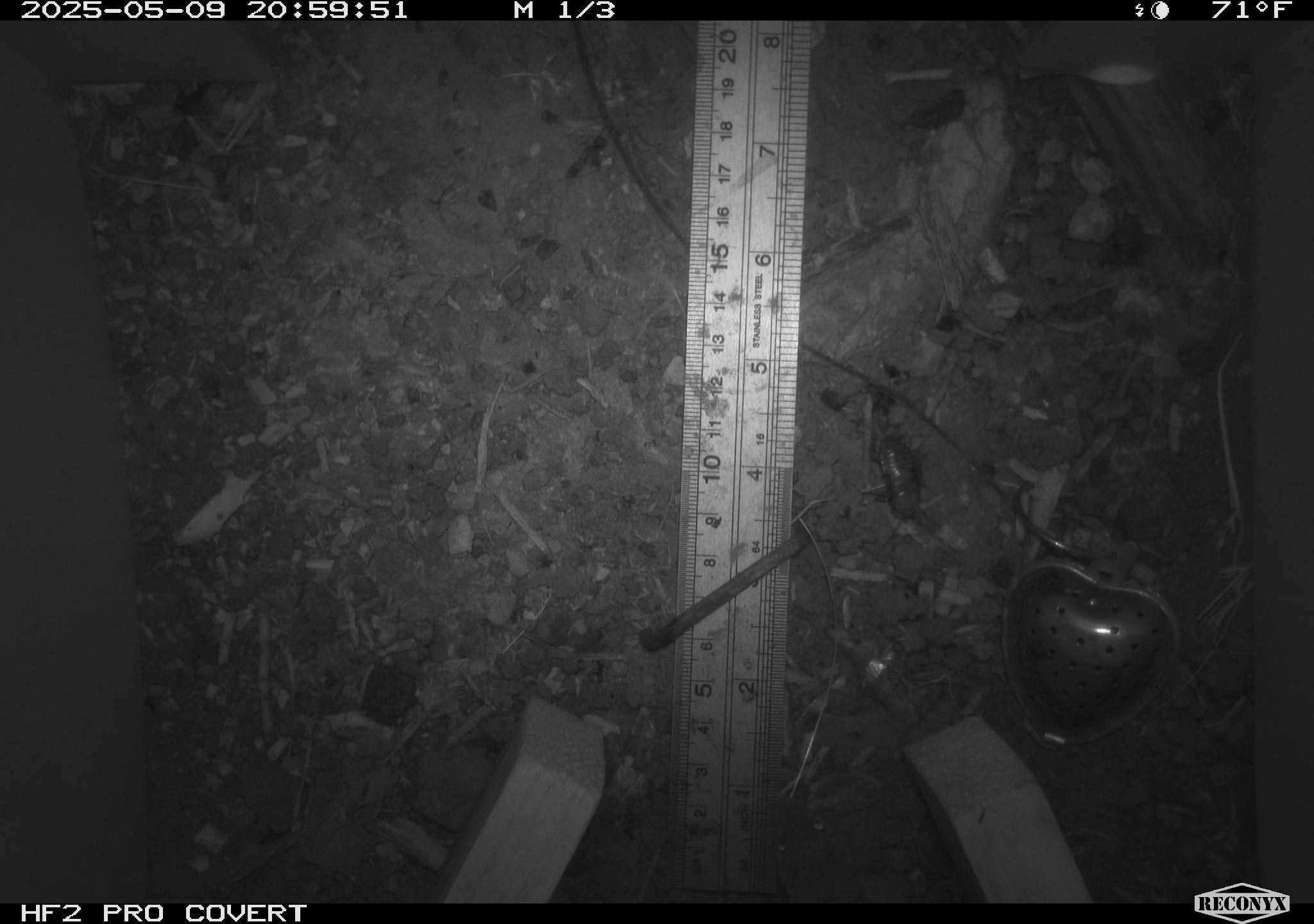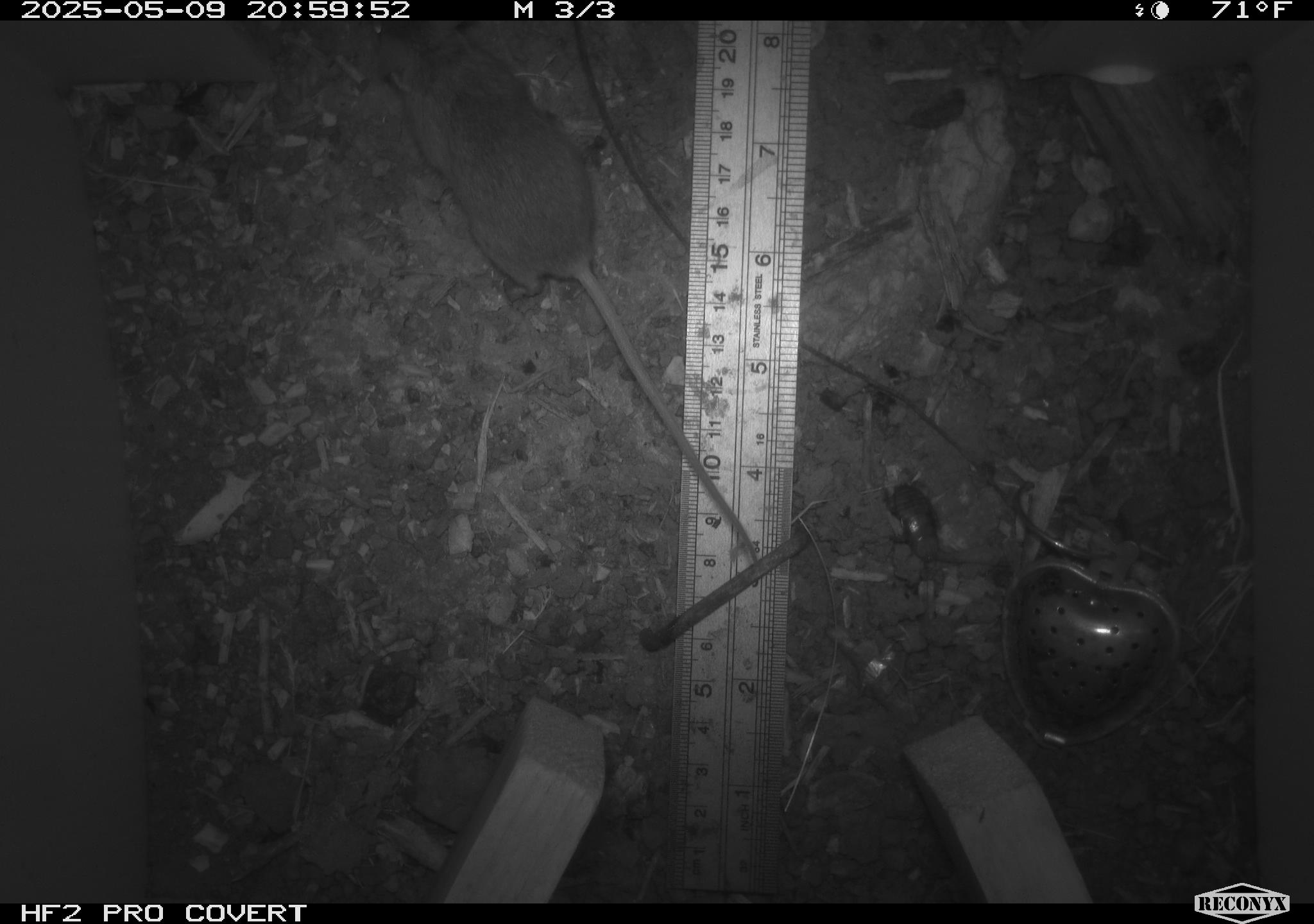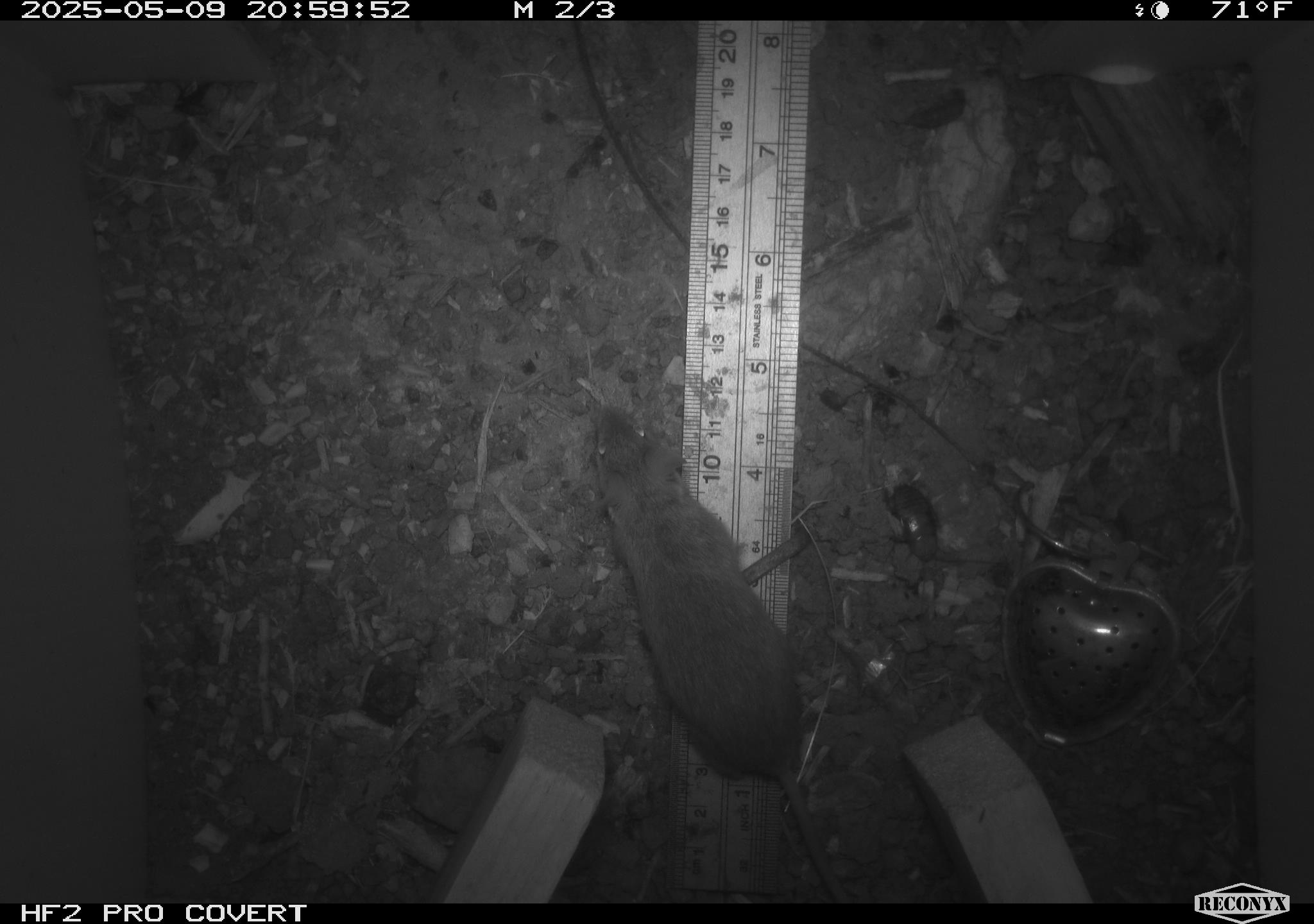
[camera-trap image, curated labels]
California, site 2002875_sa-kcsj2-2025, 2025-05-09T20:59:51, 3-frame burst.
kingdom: Animalia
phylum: Chordata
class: Mammalia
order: Rodentia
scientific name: Rodentia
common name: rodent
Rodent (Rodentia).